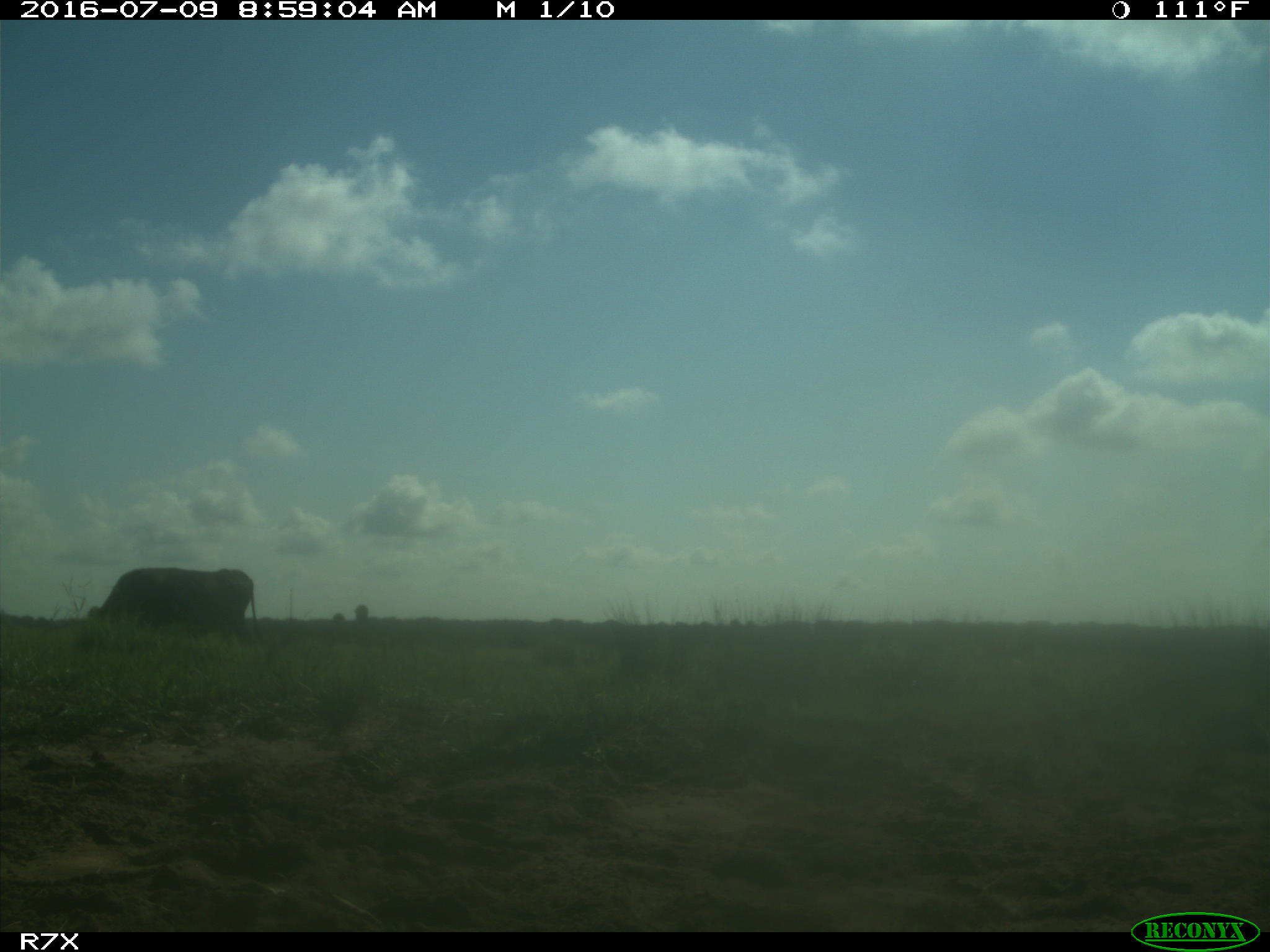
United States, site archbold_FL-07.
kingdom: Animalia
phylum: Chordata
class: Mammalia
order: Artiodactyla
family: Bovidae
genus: Bos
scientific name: Bos taurus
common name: domestic cow